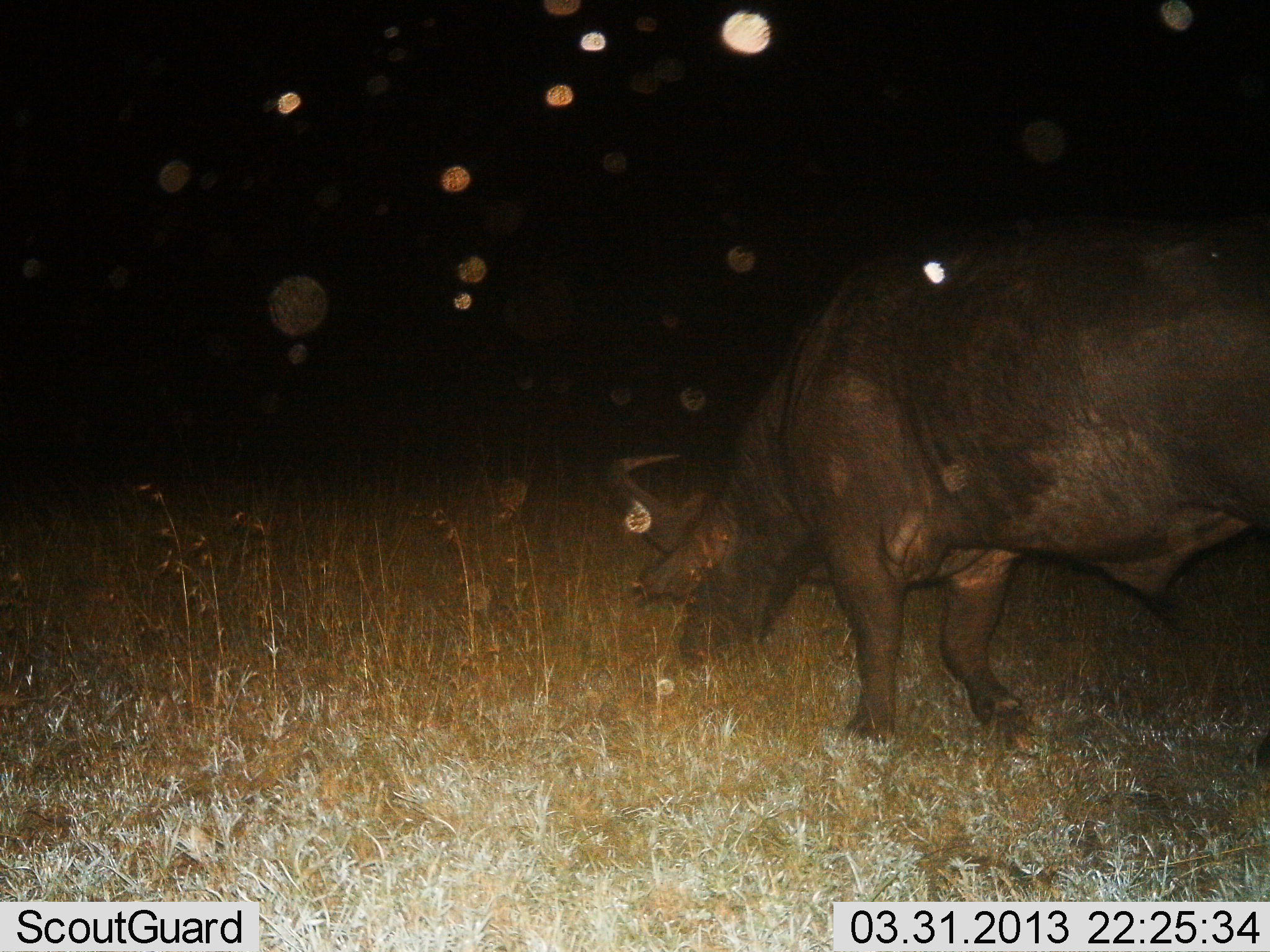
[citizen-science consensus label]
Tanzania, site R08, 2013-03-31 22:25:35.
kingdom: Animalia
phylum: Chordata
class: Mammalia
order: Artiodactyla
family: Bovidae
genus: Syncerus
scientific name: Syncerus caffer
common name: cape buffalo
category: buffalo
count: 1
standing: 33%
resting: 0%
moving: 6%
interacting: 0%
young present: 0%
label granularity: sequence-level